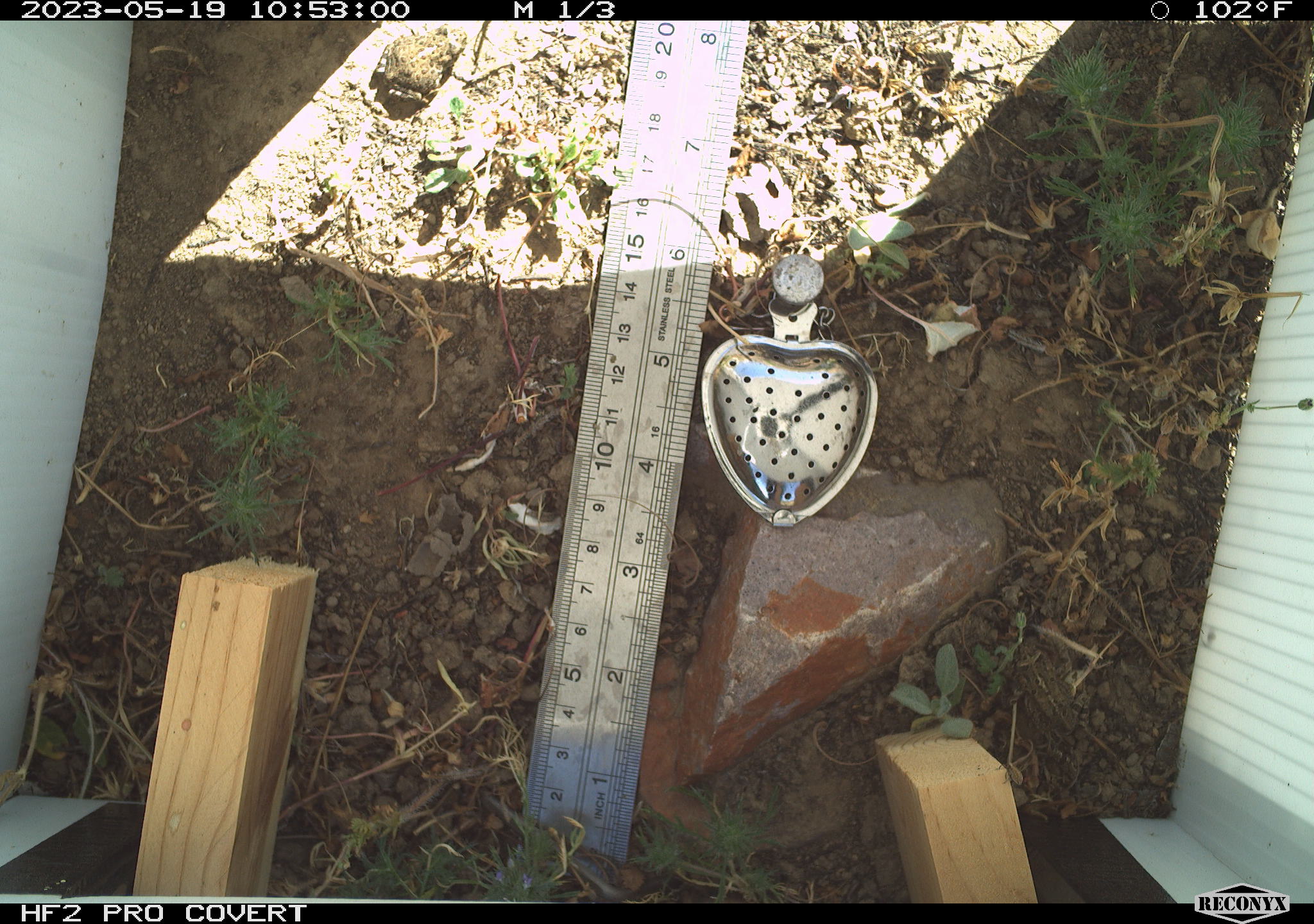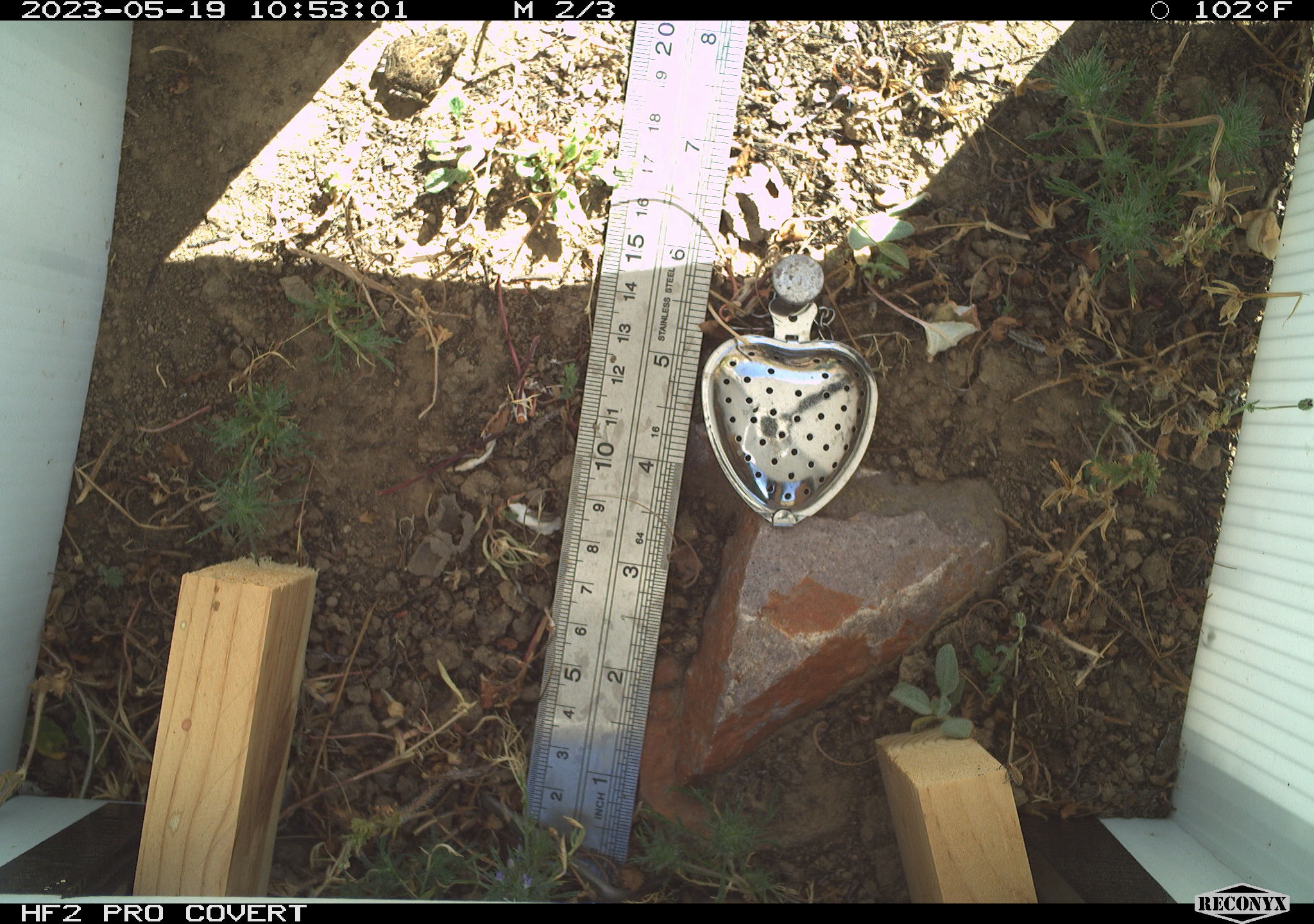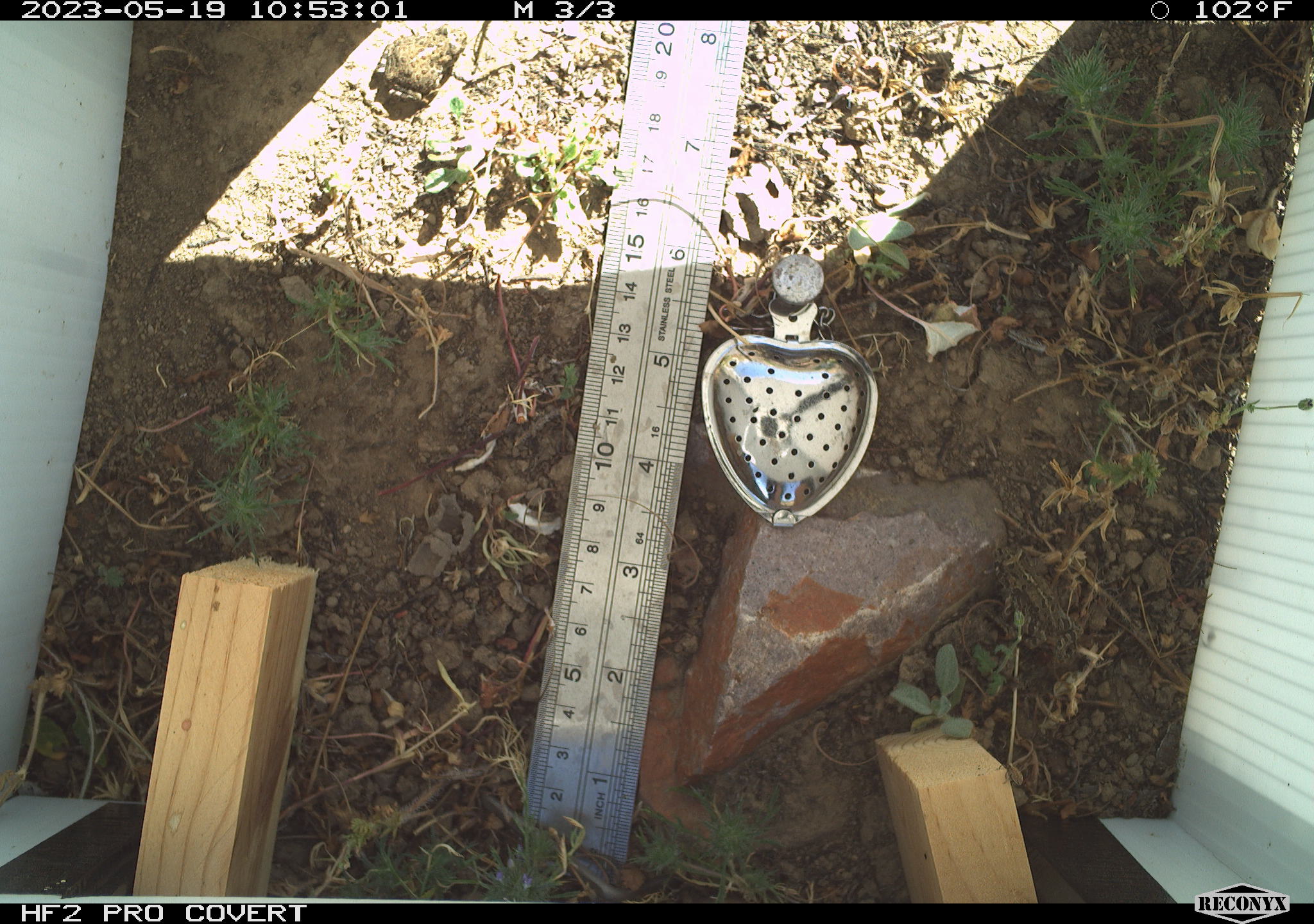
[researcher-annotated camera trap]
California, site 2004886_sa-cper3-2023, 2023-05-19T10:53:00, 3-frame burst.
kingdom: Animalia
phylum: Chordata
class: Amphibia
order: Anura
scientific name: Anura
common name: frogs